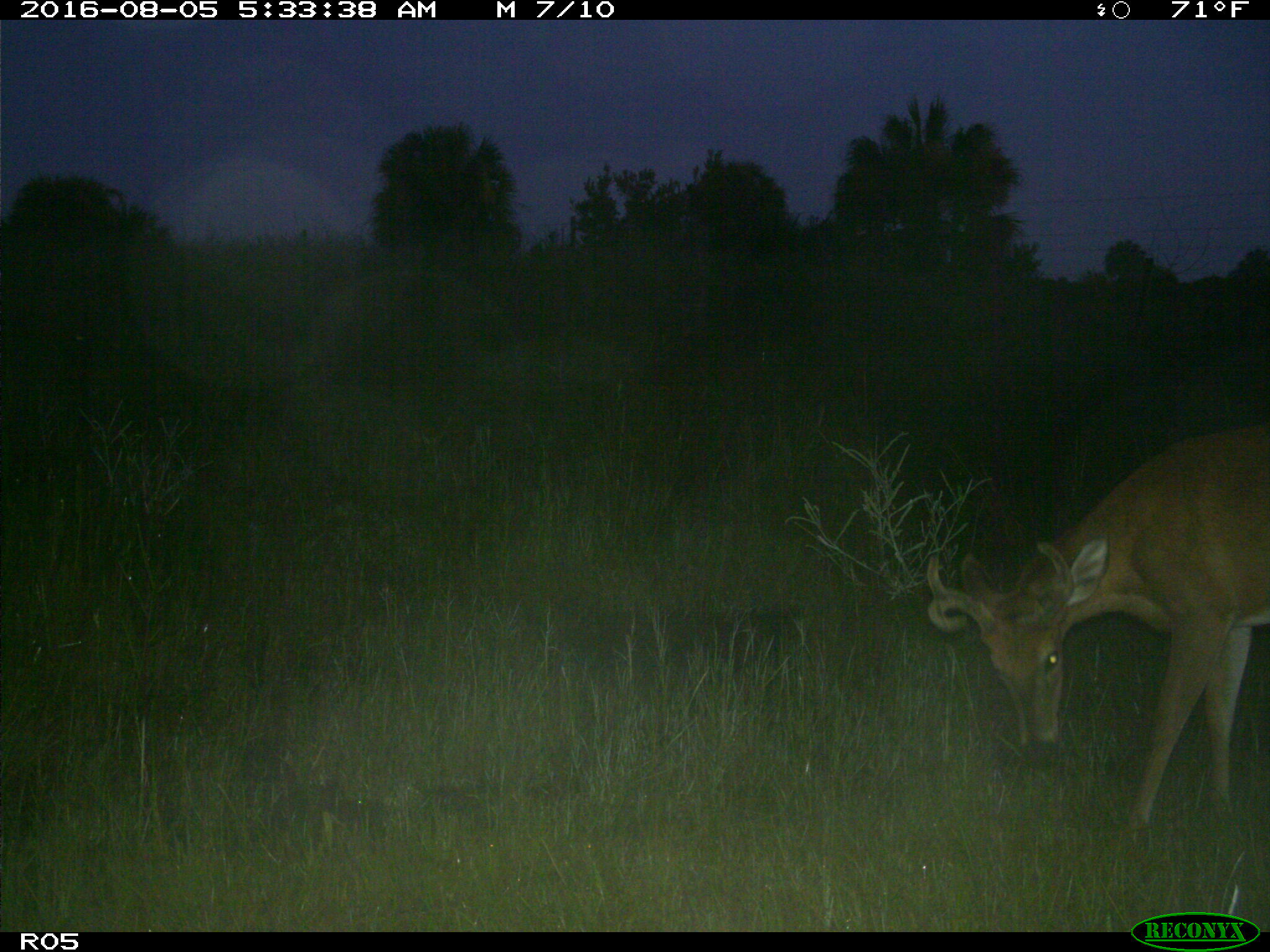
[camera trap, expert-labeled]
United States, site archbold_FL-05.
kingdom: Animalia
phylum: Chordata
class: Mammalia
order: Artiodactyla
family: Cervidae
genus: Odocoileus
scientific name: Odocoileus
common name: deer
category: unidentified deer